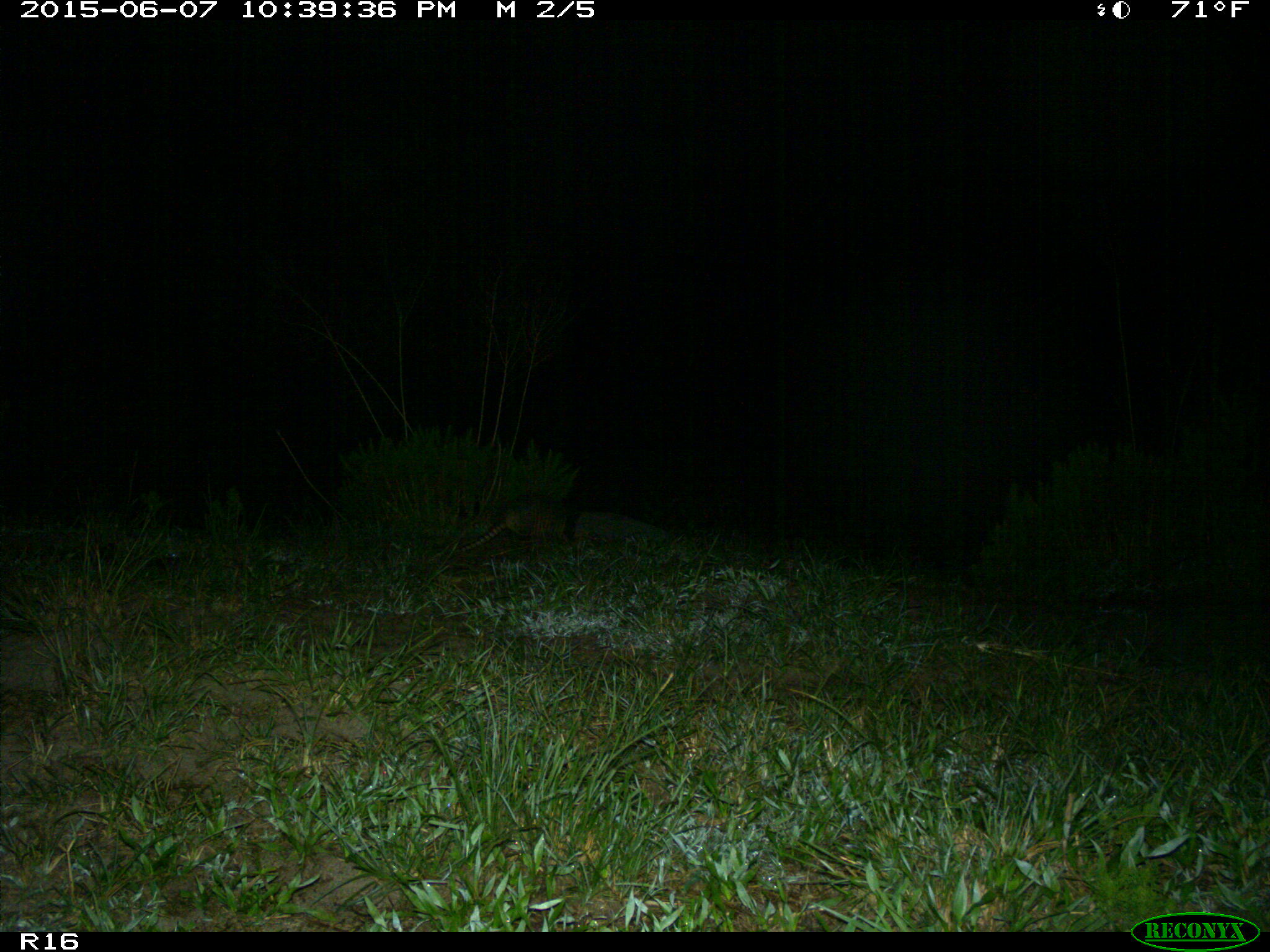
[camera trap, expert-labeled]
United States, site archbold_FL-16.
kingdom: Animalia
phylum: Chordata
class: Mammalia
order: Cingulata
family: Dasypodidae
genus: Dasypus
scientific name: Dasypus novemcinctus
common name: nine-banded armadillo